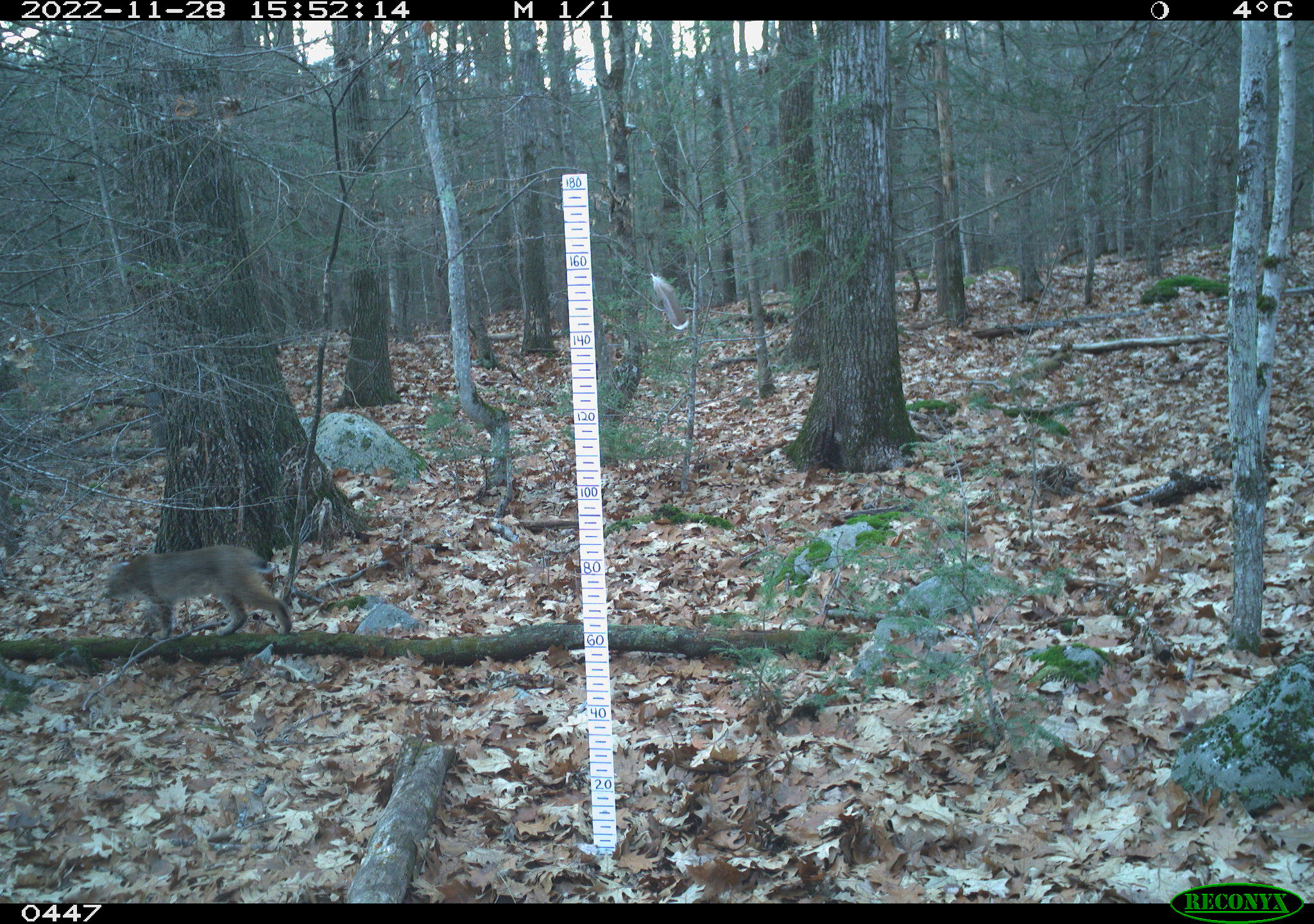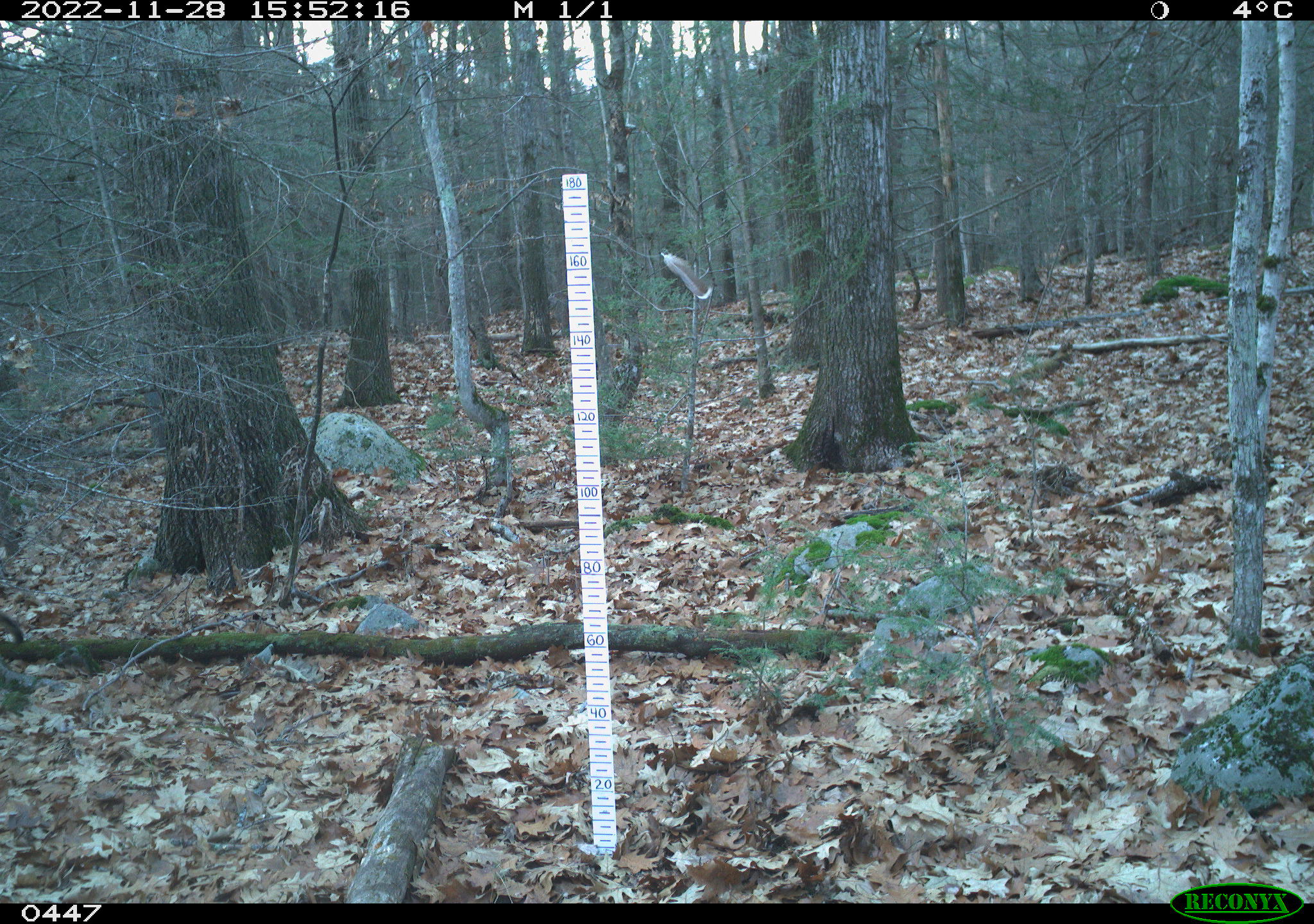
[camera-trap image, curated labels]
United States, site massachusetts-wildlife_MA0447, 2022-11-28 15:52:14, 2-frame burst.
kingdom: Animalia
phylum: Chordata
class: Mammalia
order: Carnivora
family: Felidae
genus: Lynx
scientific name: Lynx rufus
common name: bobcat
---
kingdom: Animalia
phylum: Chordata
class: Mammalia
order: Carnivora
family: Felidae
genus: Lynx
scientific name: Lynx canadensis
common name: canada lynx